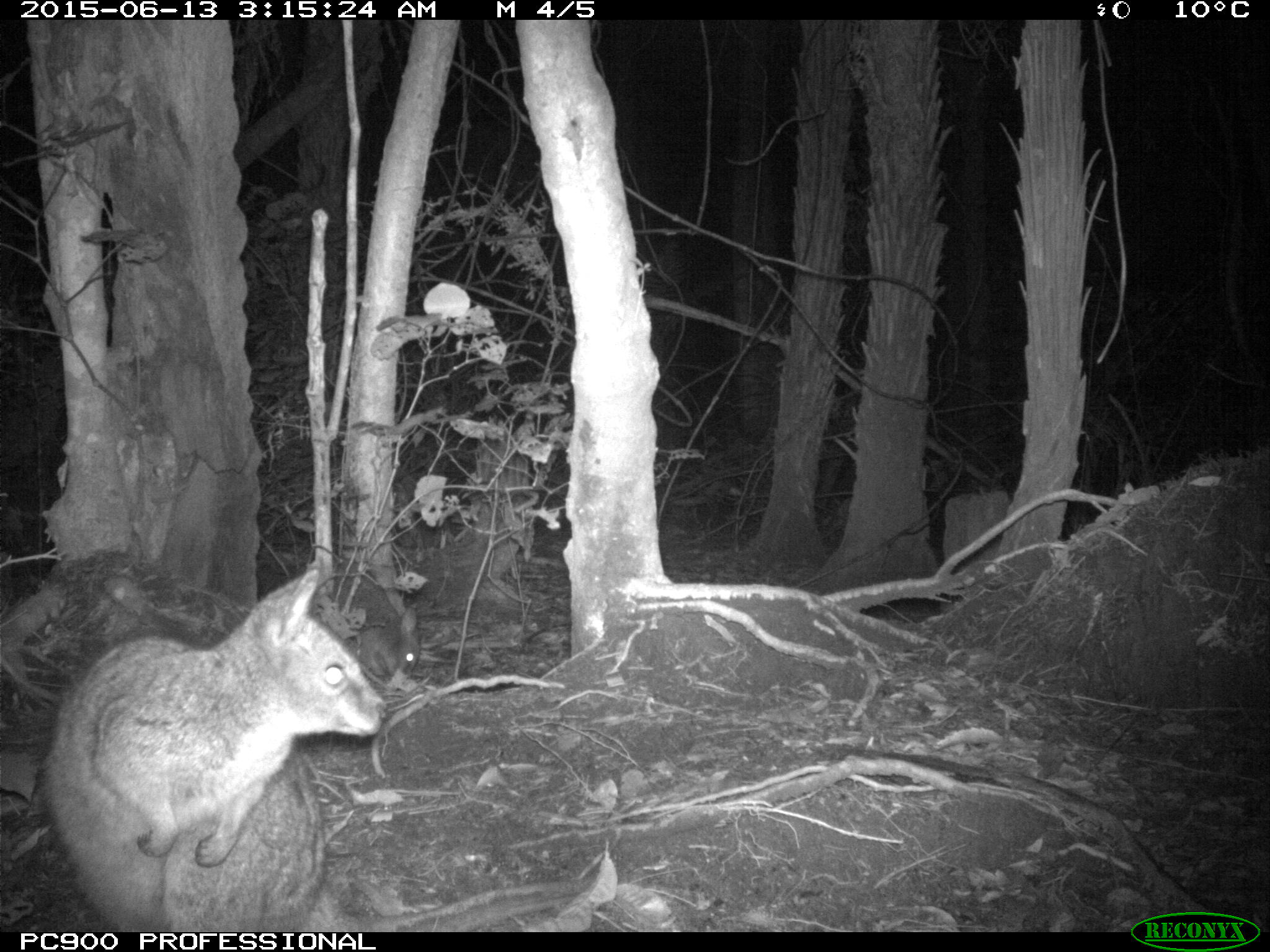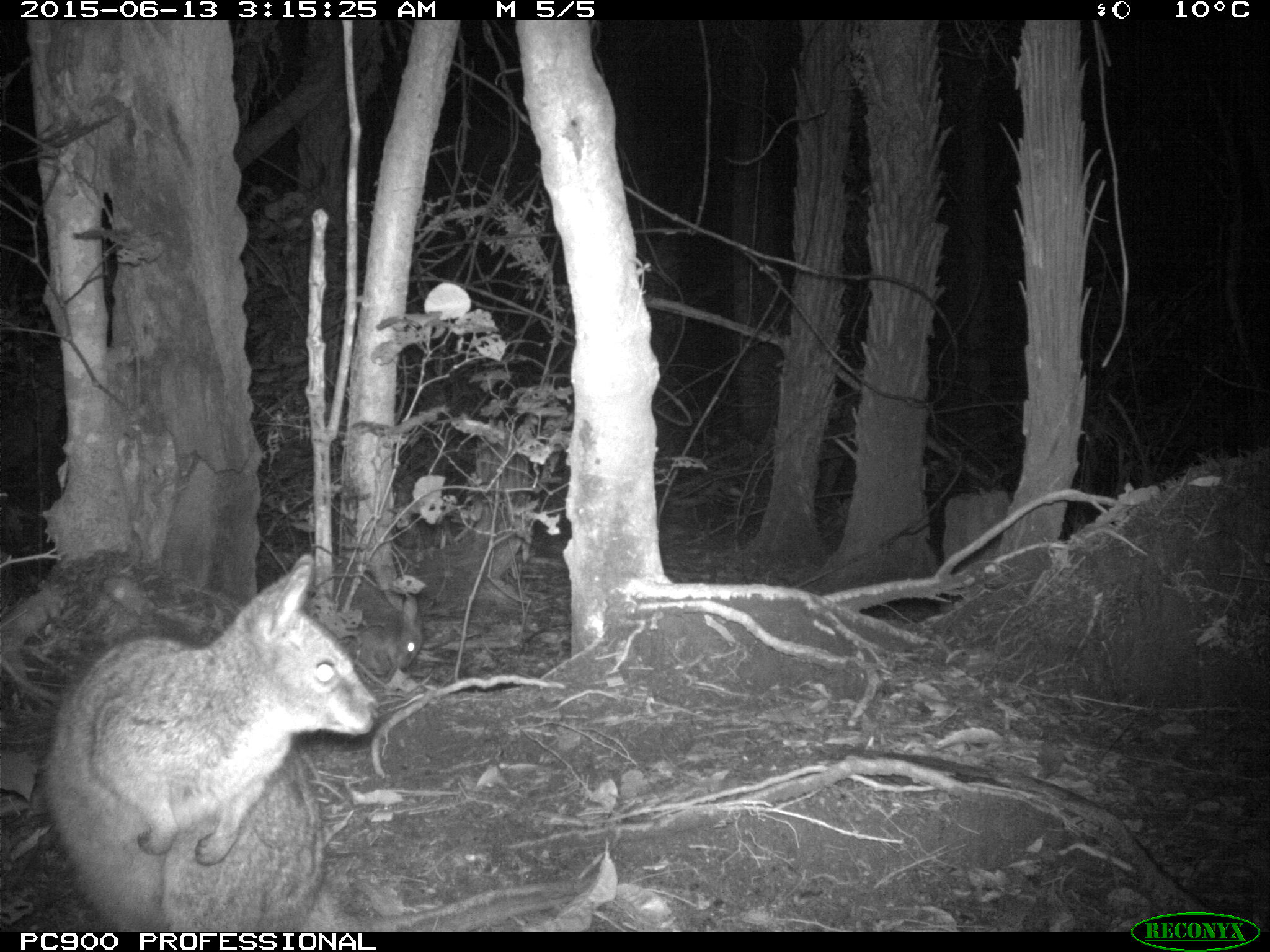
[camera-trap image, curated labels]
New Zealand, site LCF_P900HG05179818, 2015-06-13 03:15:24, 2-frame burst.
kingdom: Animalia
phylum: Chordata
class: Mammalia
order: Diprotodontia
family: Macropodidae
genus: Notamacropus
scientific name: Notamacropus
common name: wallaby